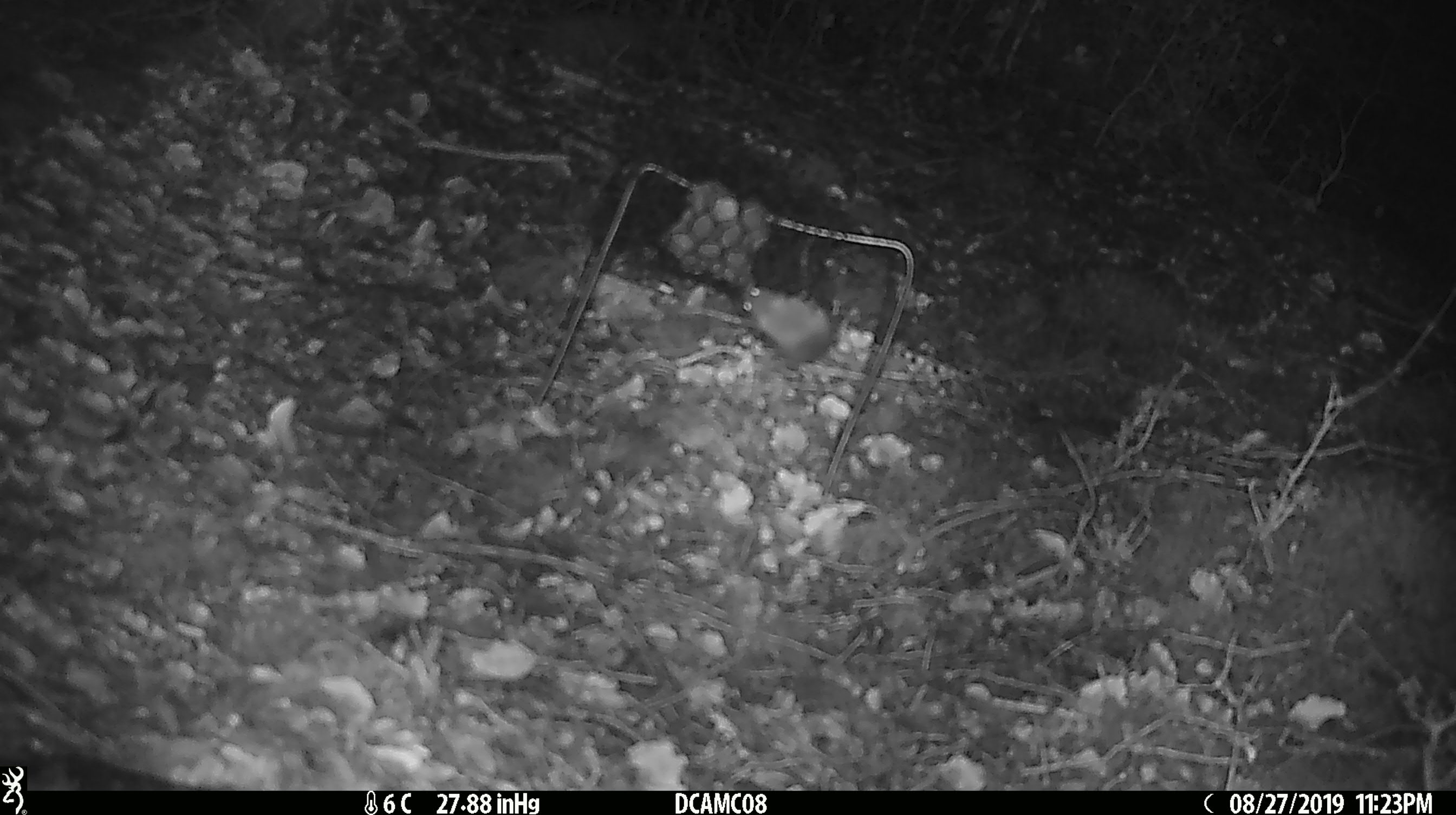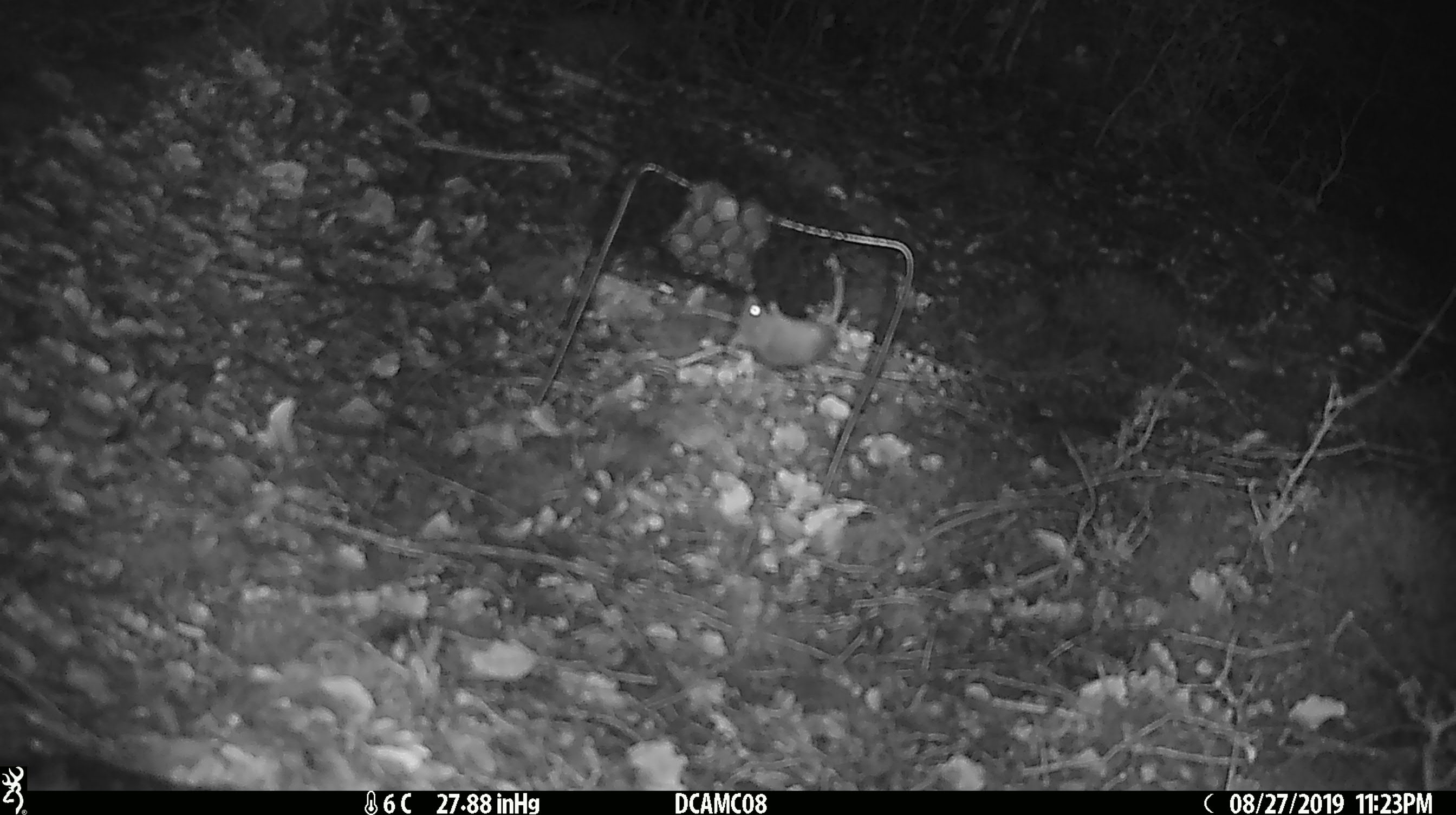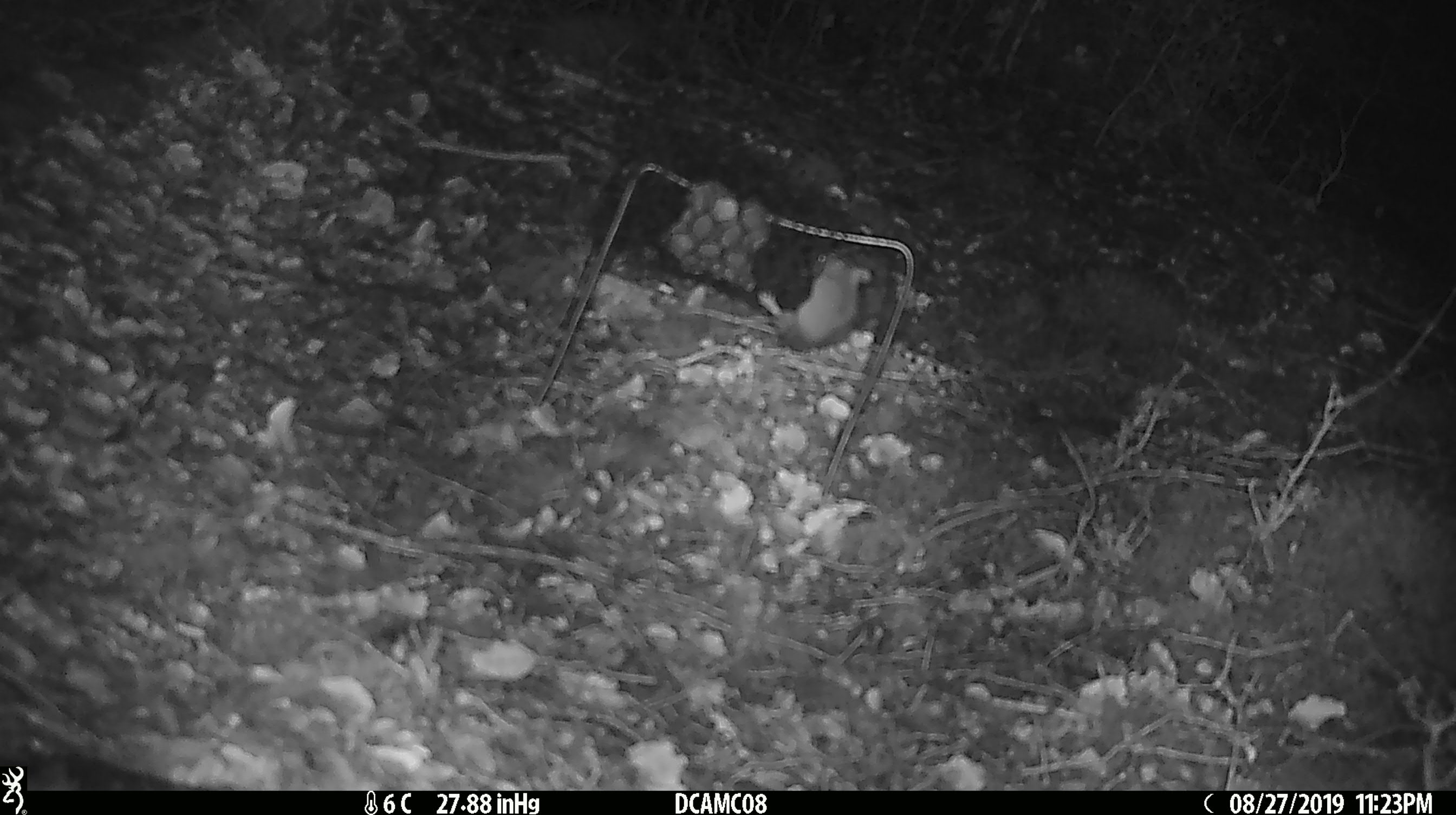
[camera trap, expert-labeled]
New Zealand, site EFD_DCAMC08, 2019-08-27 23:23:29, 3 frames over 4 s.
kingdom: Animalia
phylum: Chordata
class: Mammalia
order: Rodentia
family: Muridae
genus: Mus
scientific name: Mus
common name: mouse